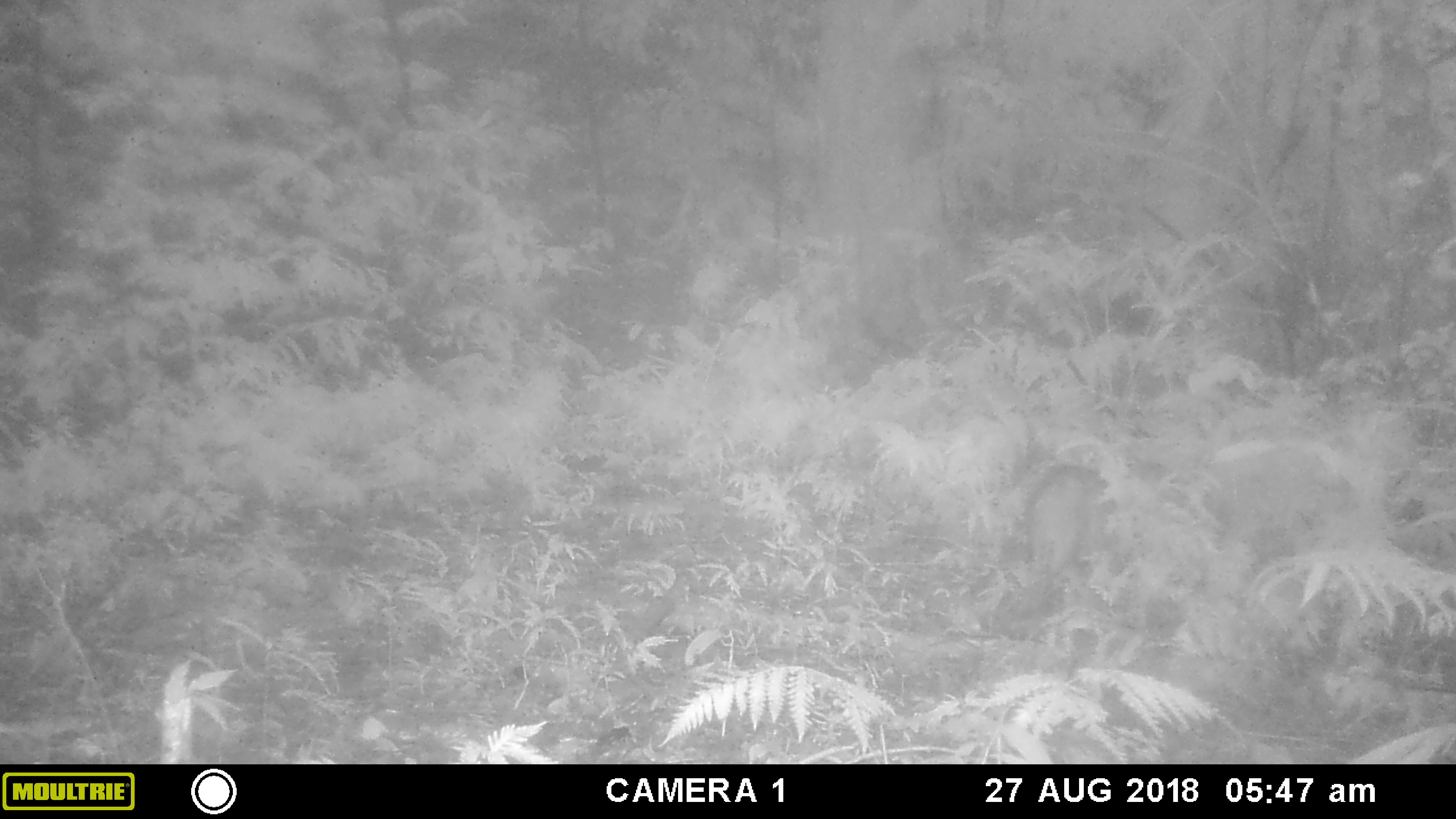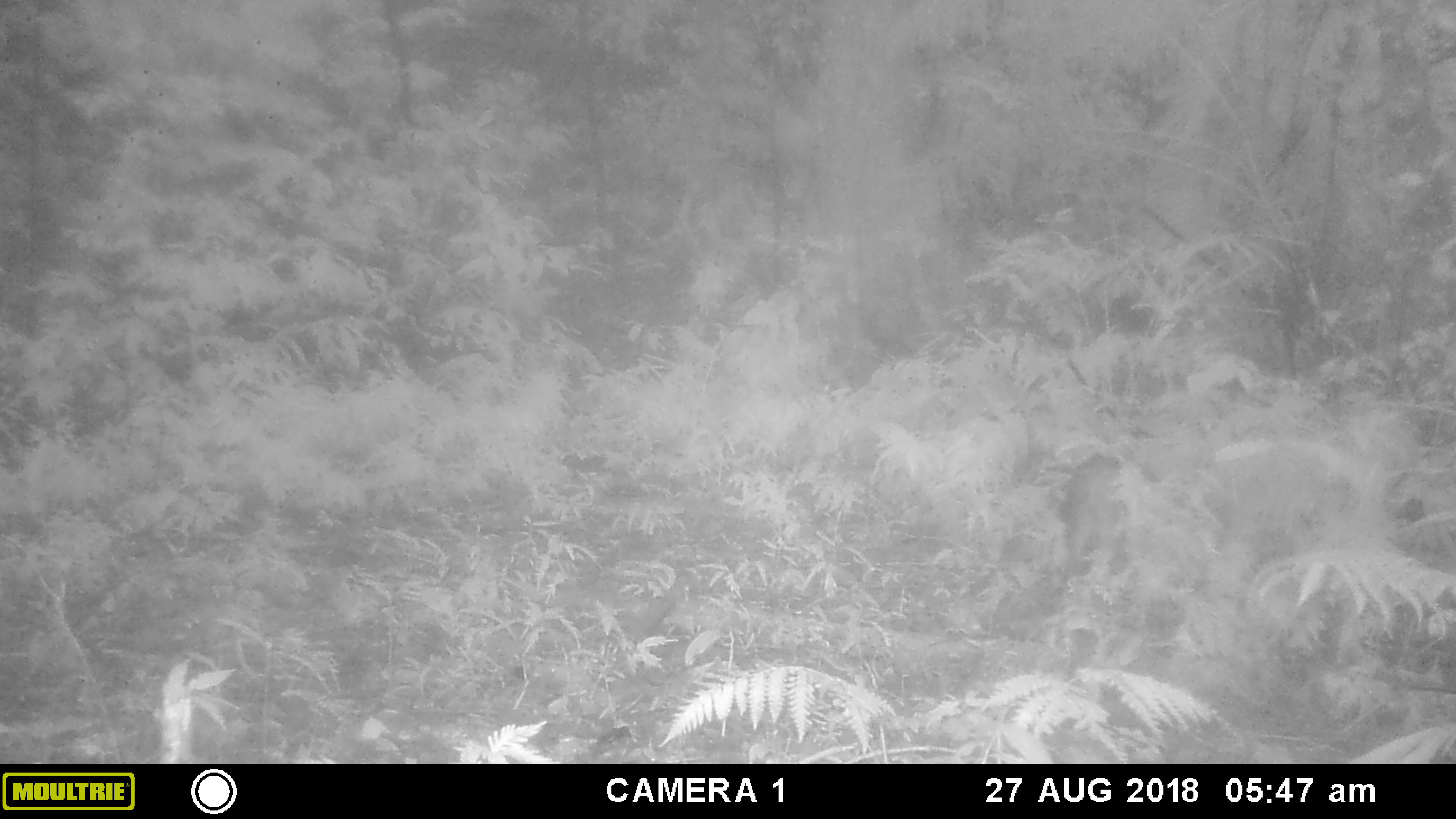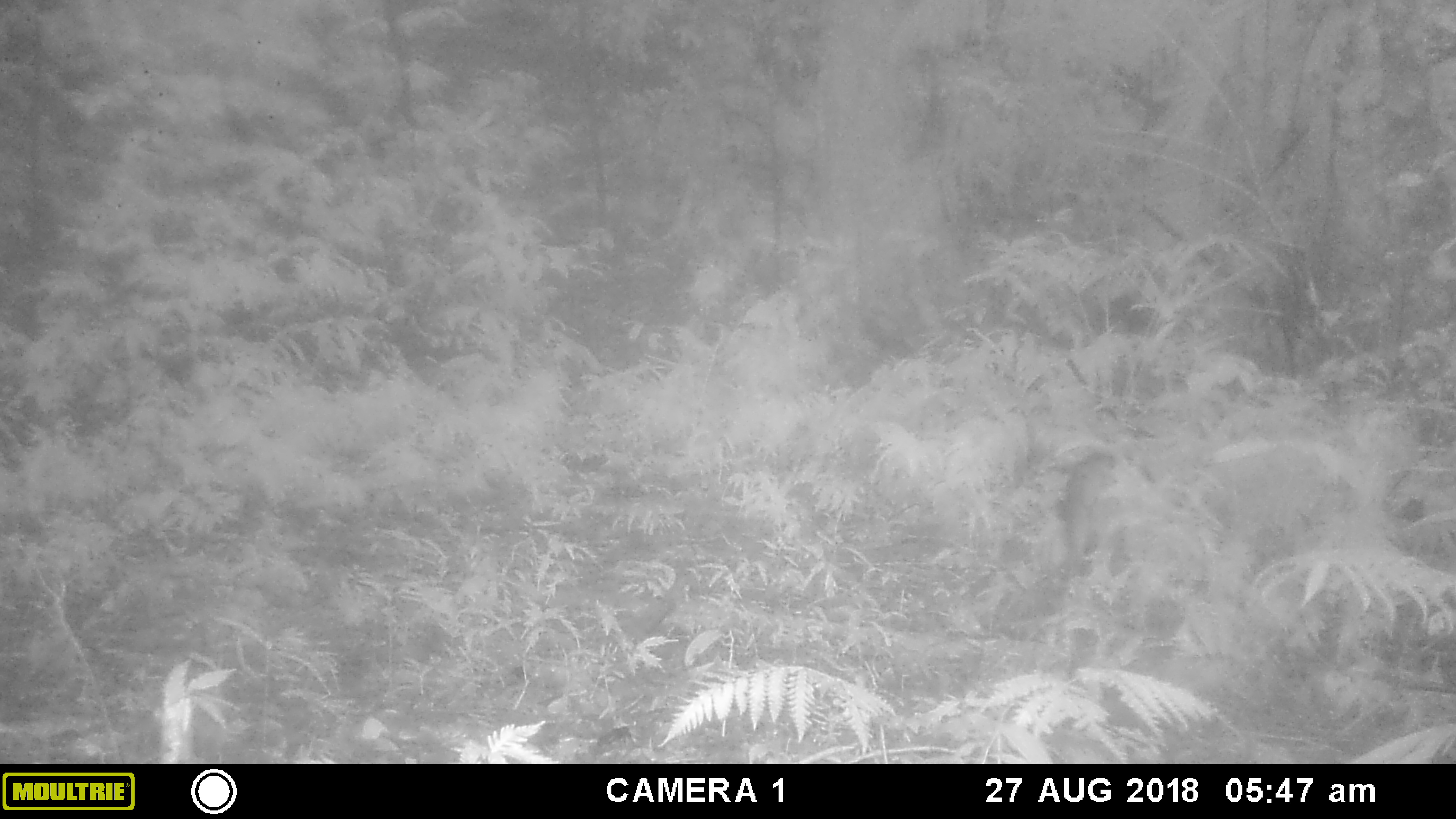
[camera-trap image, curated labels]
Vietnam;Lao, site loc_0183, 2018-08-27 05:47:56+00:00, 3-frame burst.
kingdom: Animalia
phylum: Chordata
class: Mammalia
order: Artiodactyla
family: Suidae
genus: Sus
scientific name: Sus scrofa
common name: eurasian wild pig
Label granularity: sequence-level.